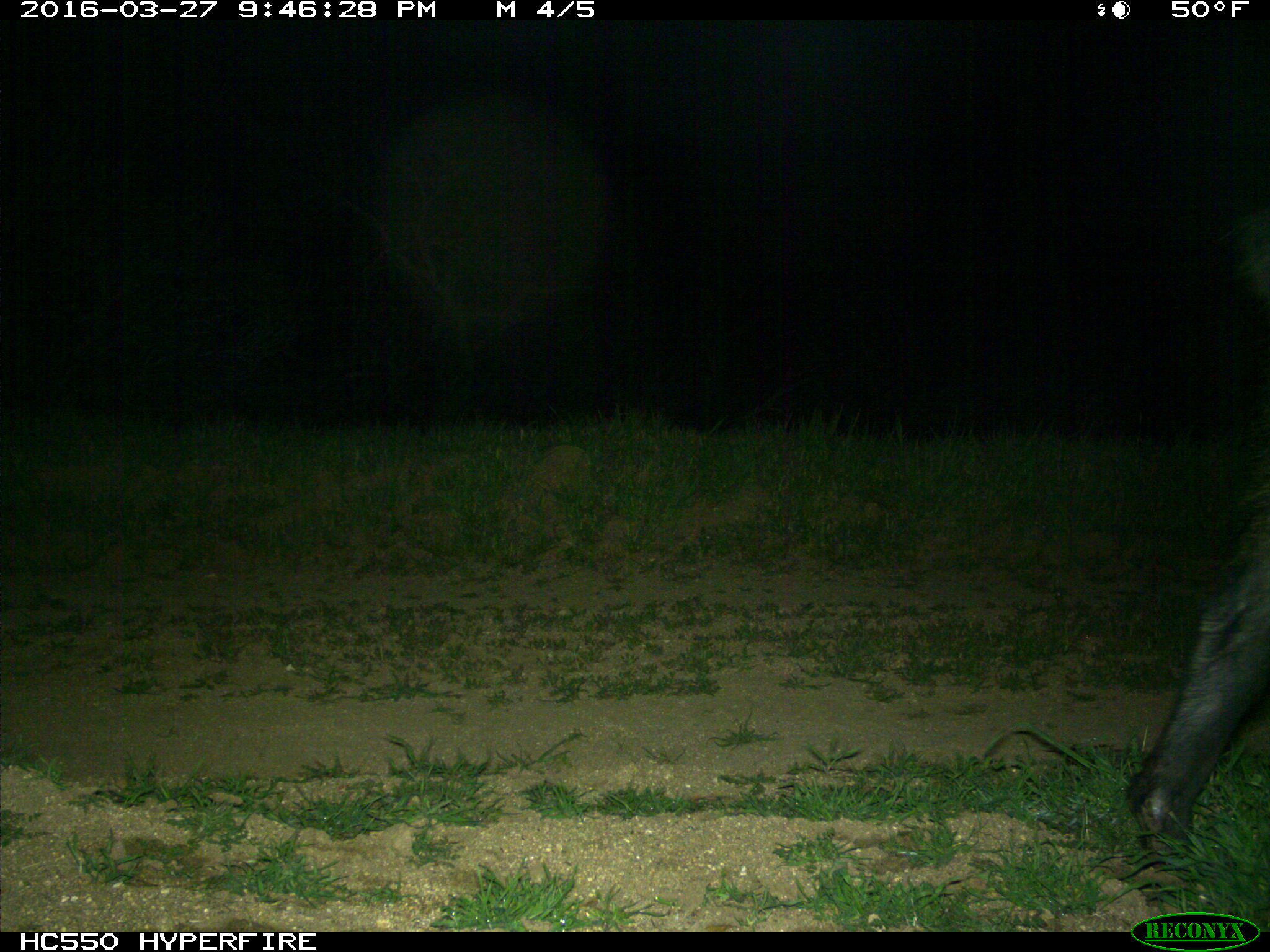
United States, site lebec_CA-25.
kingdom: Animalia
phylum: Chordata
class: Mammalia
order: Artiodactyla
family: Suidae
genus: Sus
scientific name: Sus scrofa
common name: wild boar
Sus scrofa (wild boar).